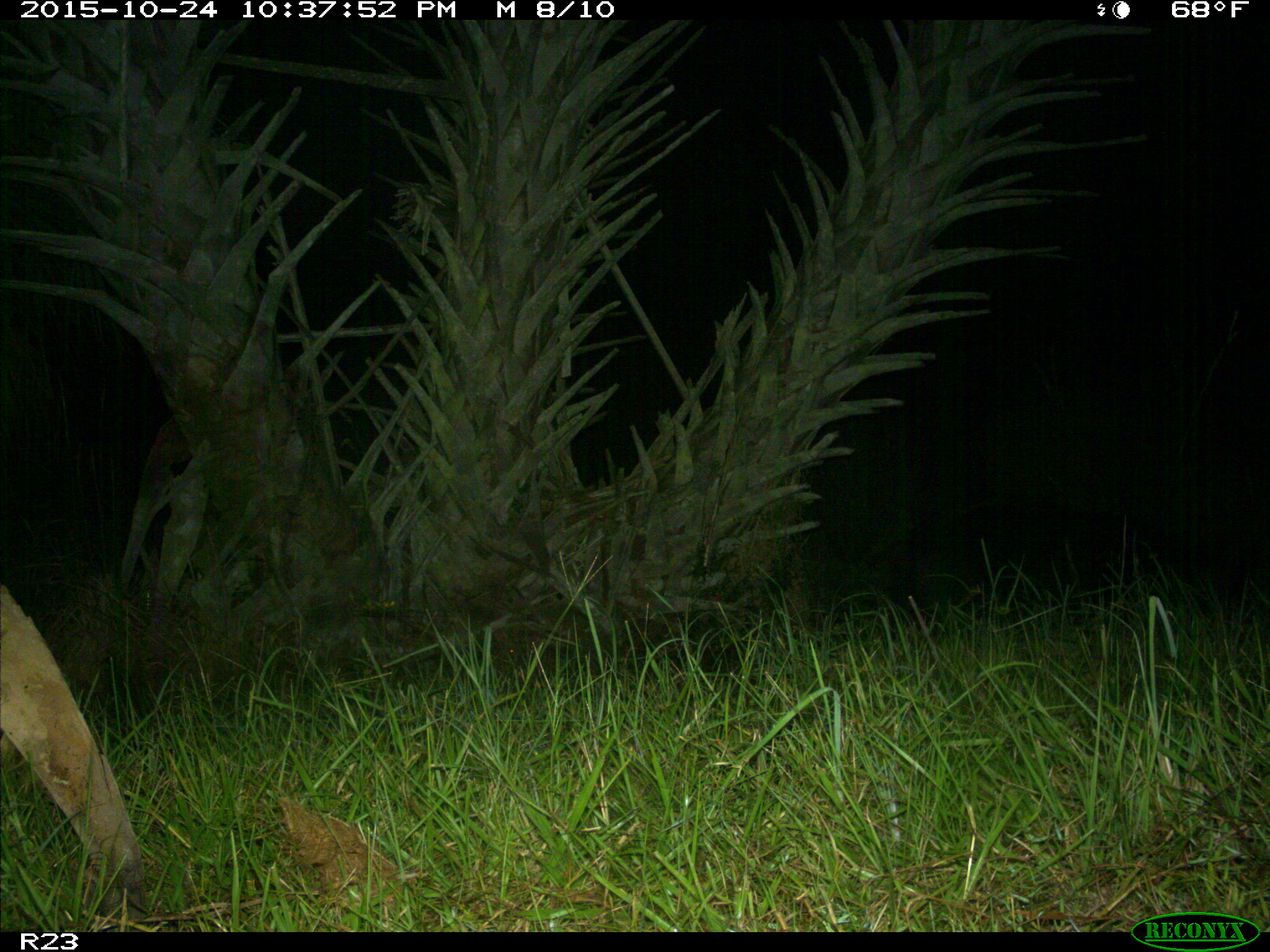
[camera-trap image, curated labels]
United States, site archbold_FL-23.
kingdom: Animalia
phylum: Chordata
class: Mammalia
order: Artiodactyla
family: Suidae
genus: Sus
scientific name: Sus scrofa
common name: wild boar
Sus scrofa (wild boar).